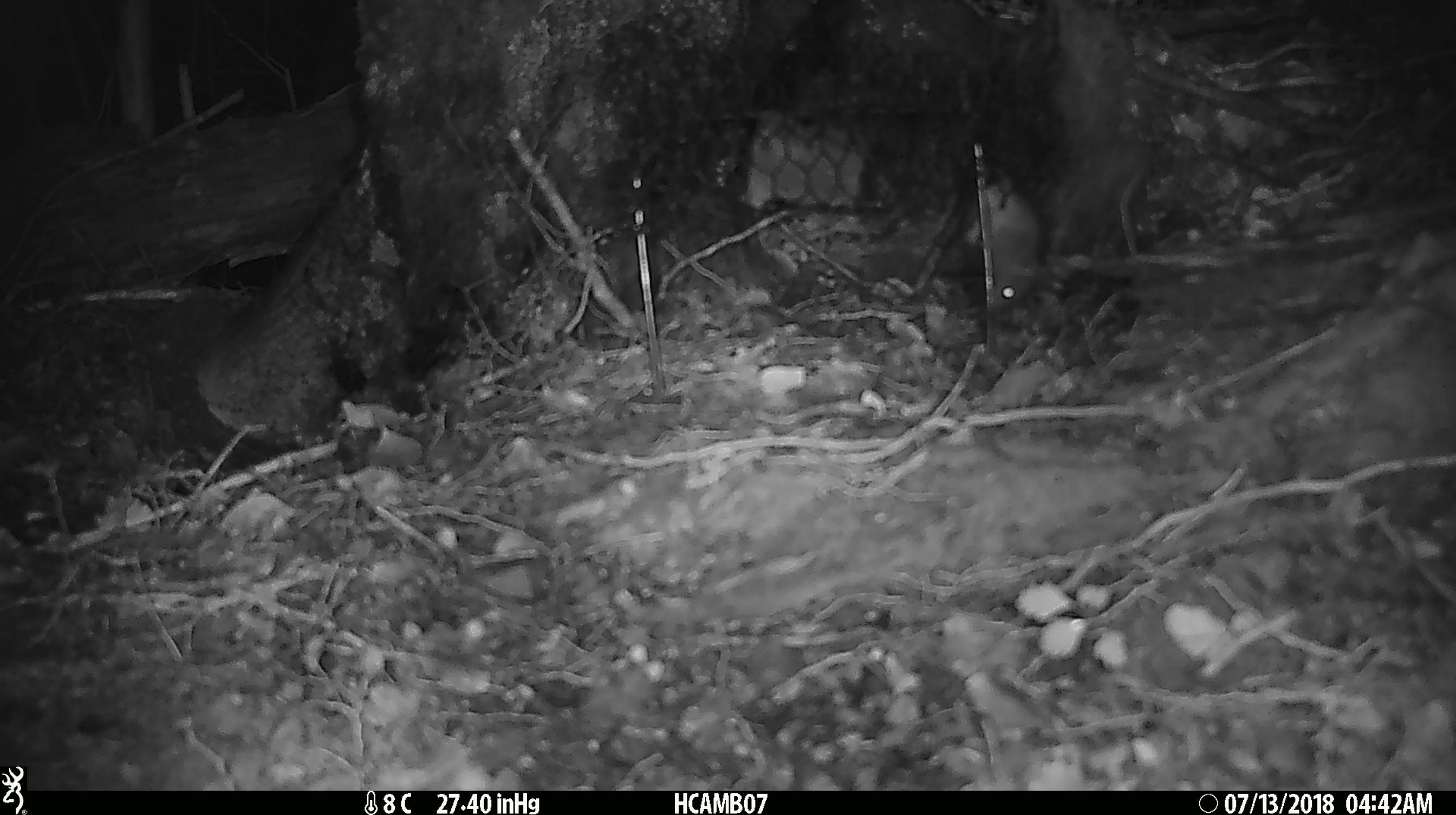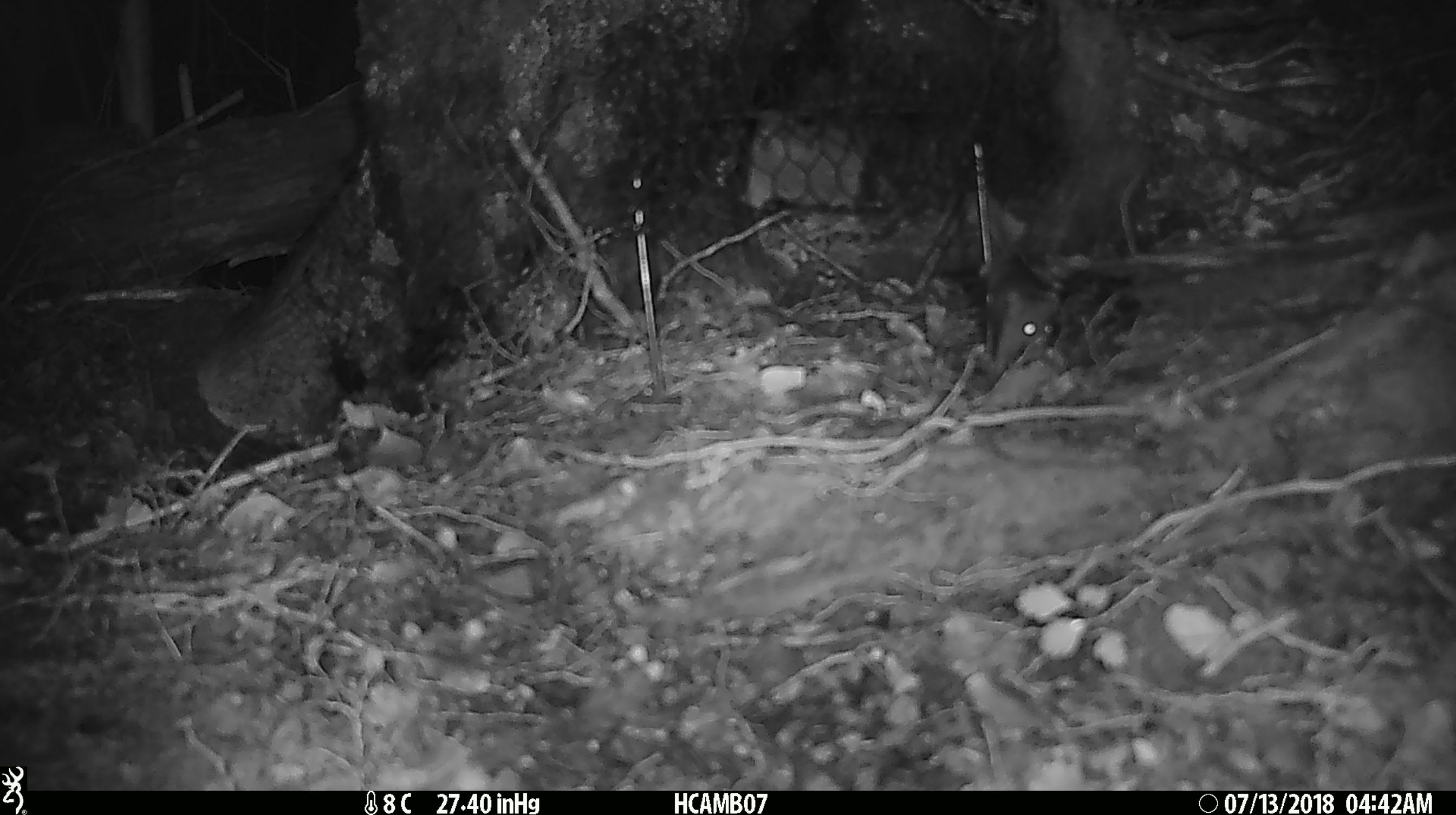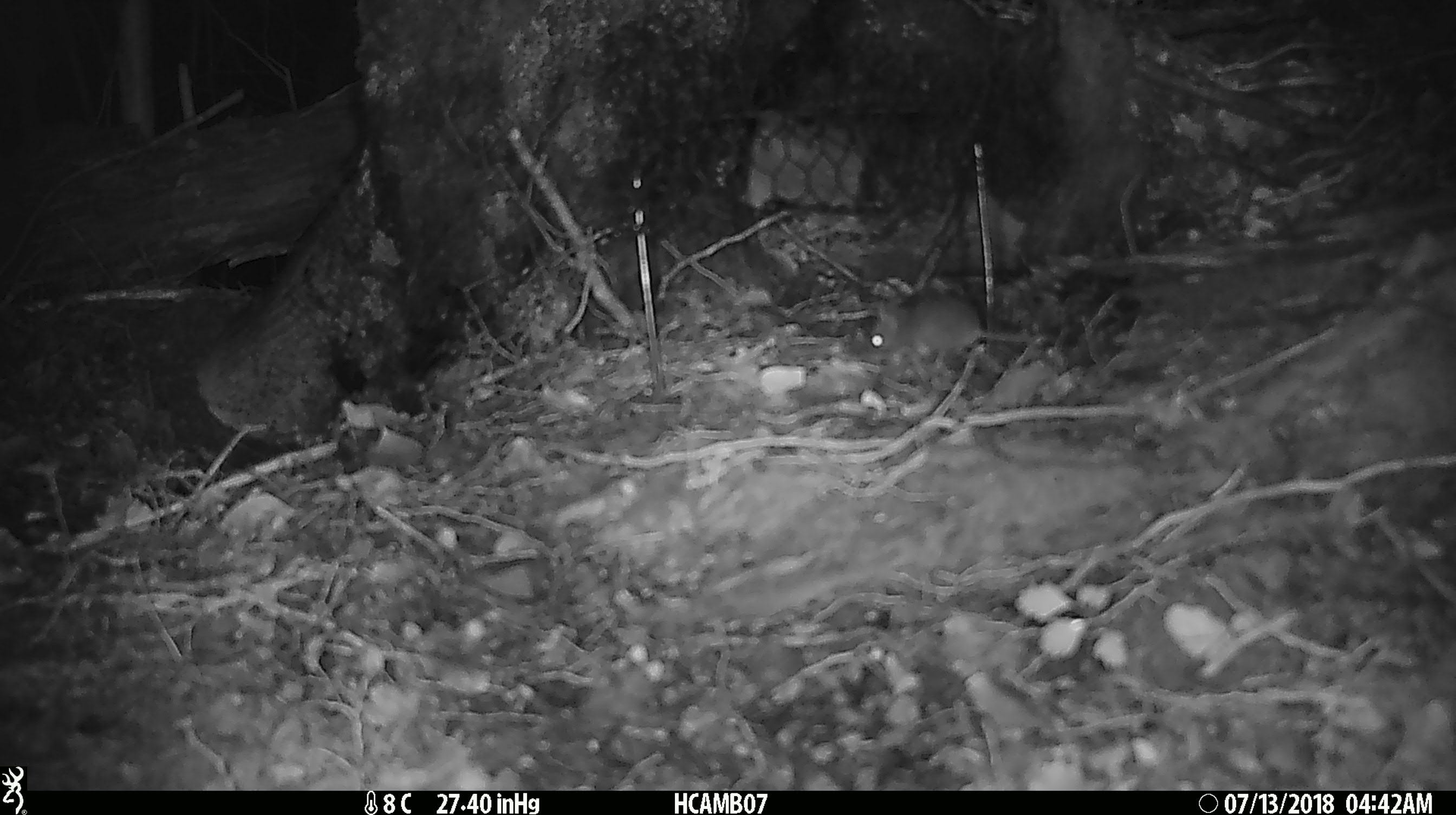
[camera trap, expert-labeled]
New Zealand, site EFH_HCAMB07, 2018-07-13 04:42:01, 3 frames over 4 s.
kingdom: Animalia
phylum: Chordata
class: Mammalia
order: Rodentia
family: Muridae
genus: Mus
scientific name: Mus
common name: mouse